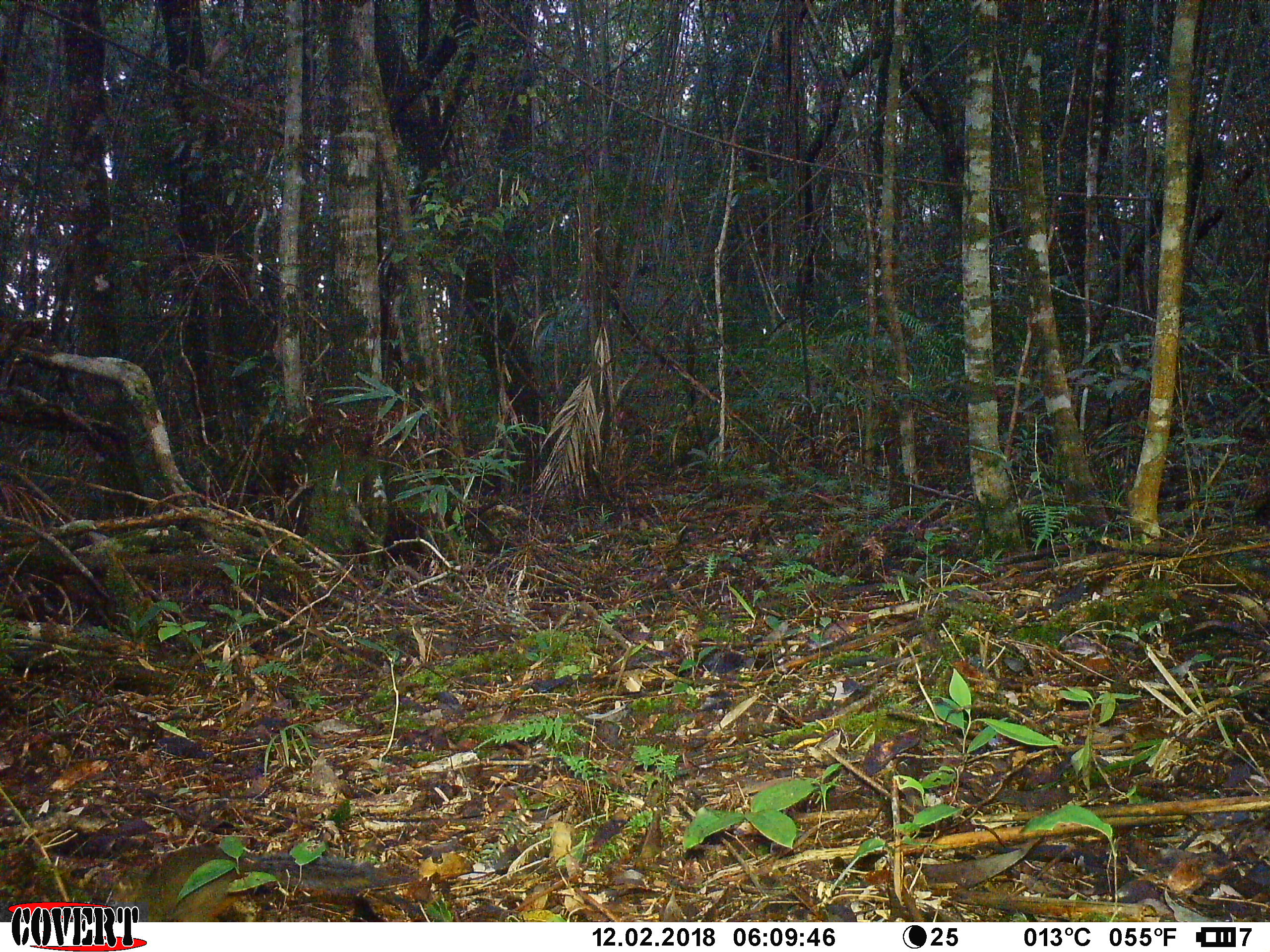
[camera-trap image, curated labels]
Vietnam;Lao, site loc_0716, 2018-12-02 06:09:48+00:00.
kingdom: Animalia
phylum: Chordata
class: Mammalia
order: Rodentia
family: Sciuridae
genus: Dremomys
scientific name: Dremomys rufigenis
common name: red-cheeked squirrel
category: red cheeked squirrel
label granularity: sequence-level